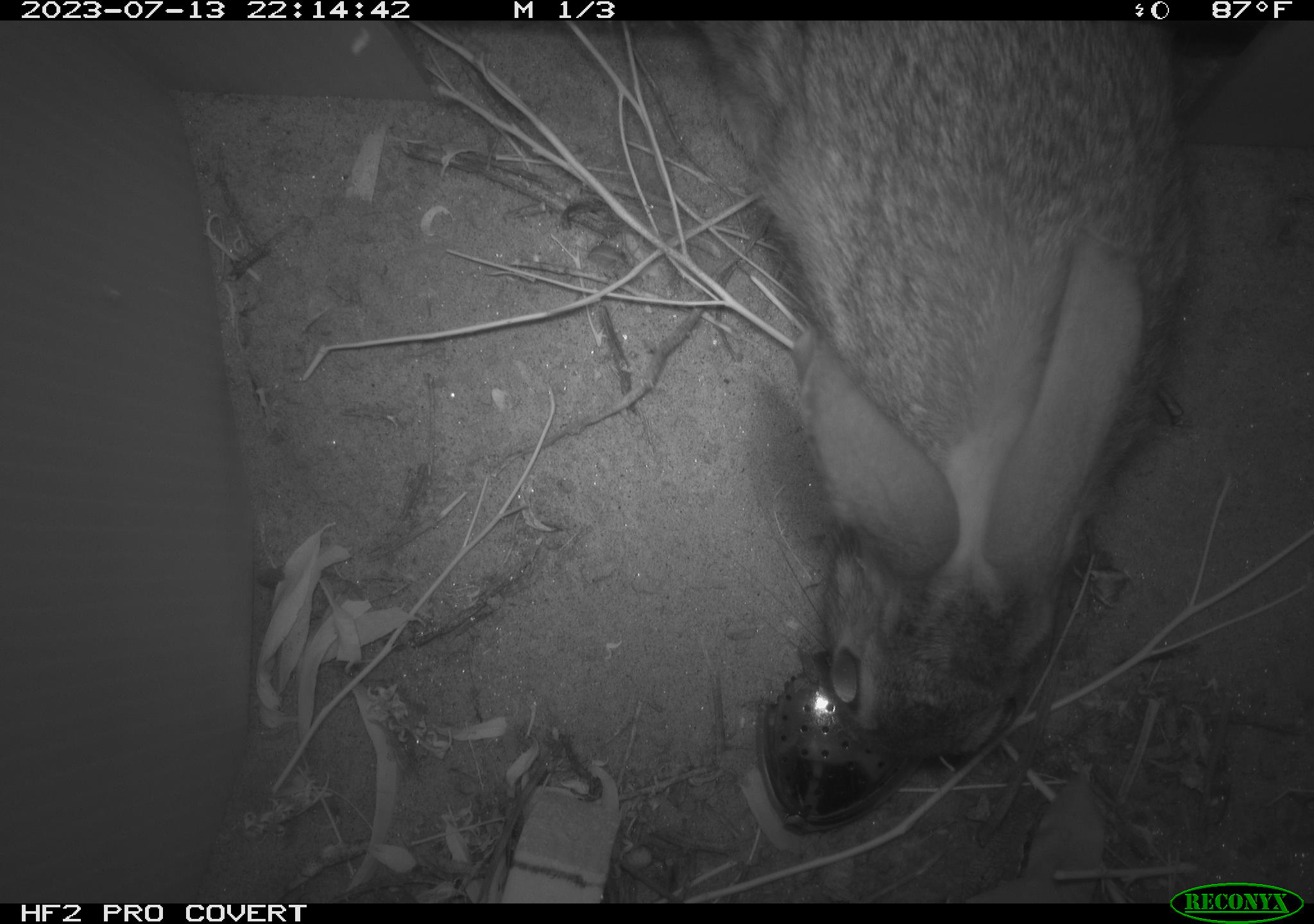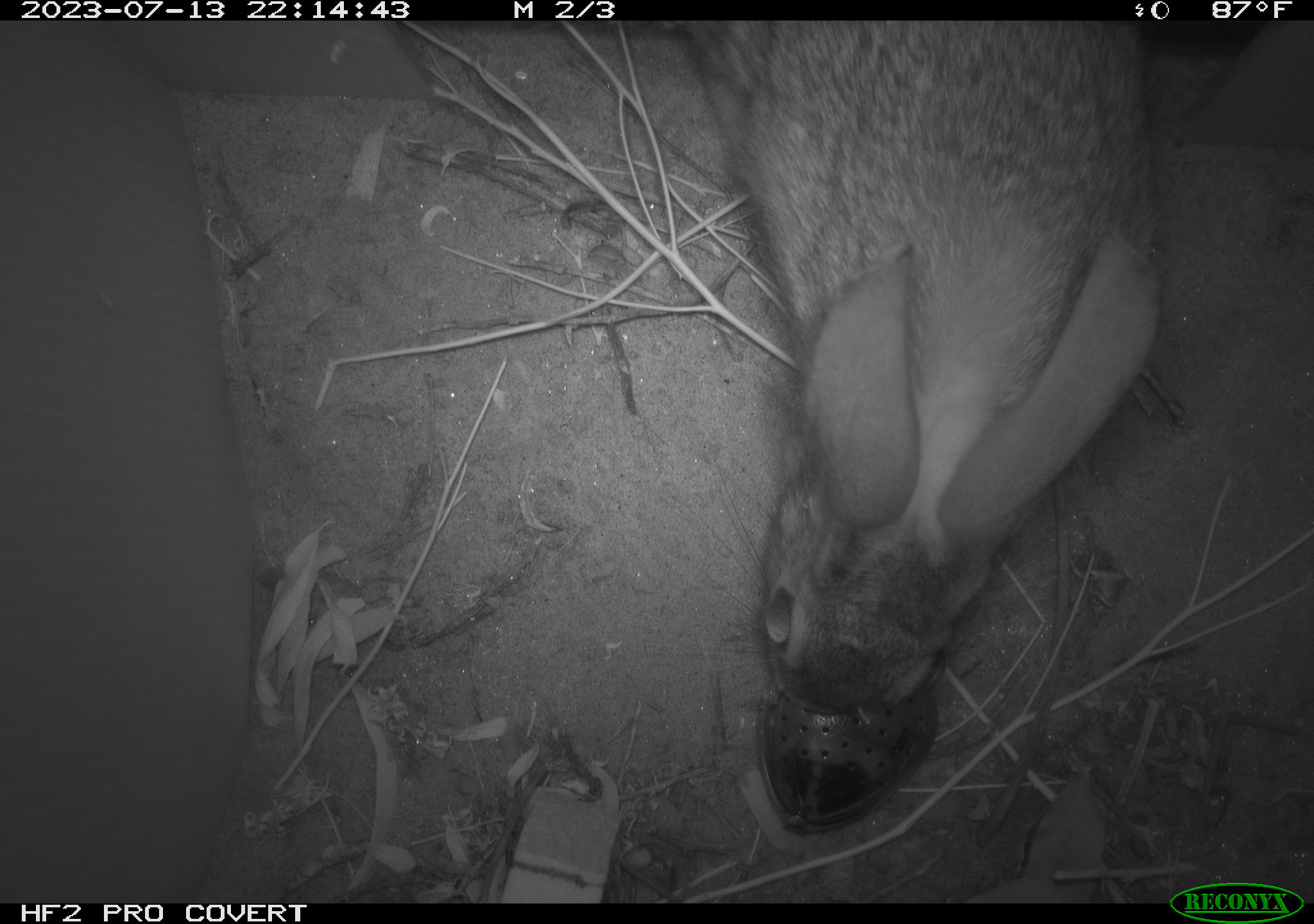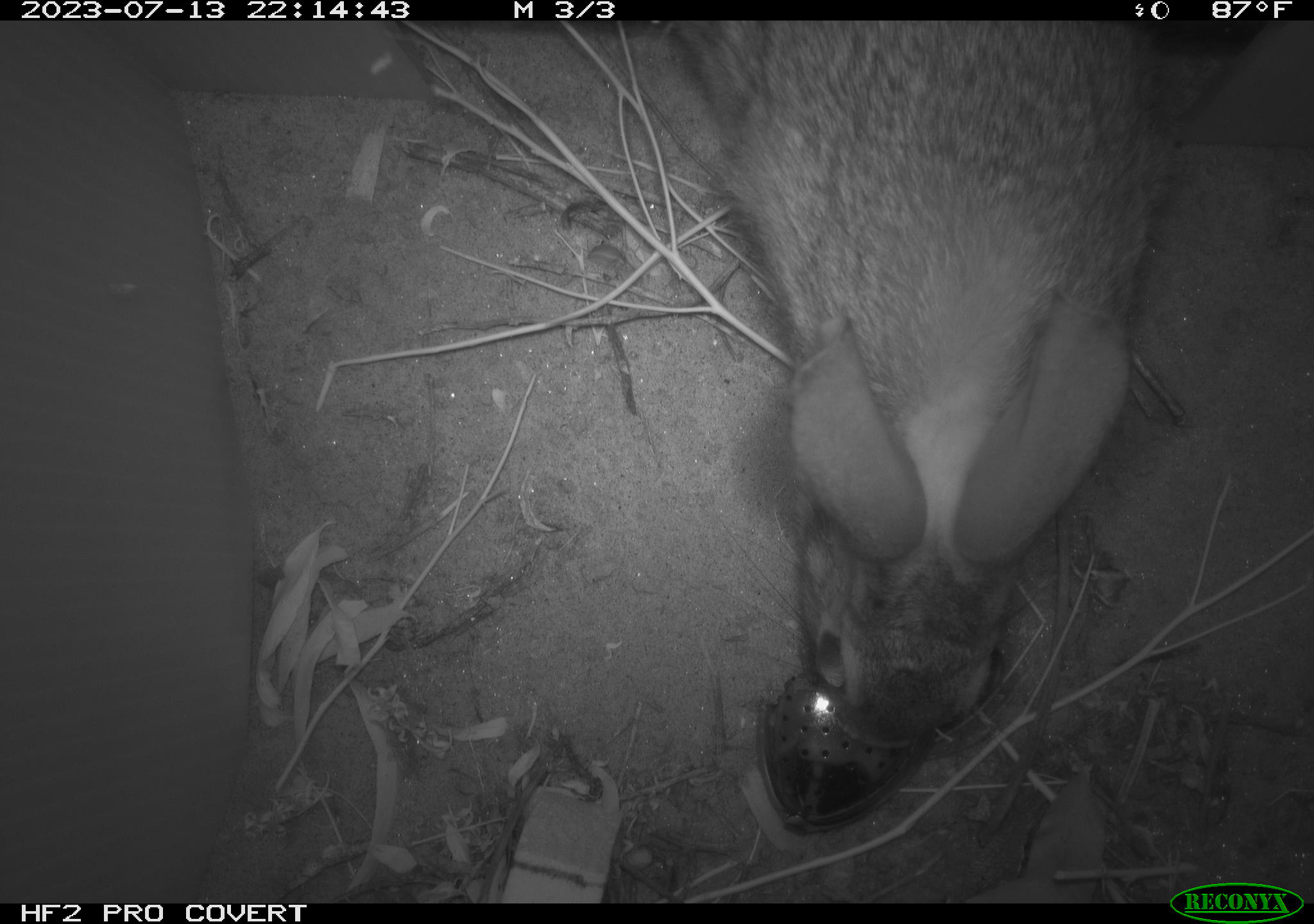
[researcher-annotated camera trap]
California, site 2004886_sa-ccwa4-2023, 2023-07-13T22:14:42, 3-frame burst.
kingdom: Animalia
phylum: Chordata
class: Mammalia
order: Lagomorpha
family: Leporidae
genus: Sylvilagus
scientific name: Sylvilagus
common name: cottontail rabbits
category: sylvilagus species